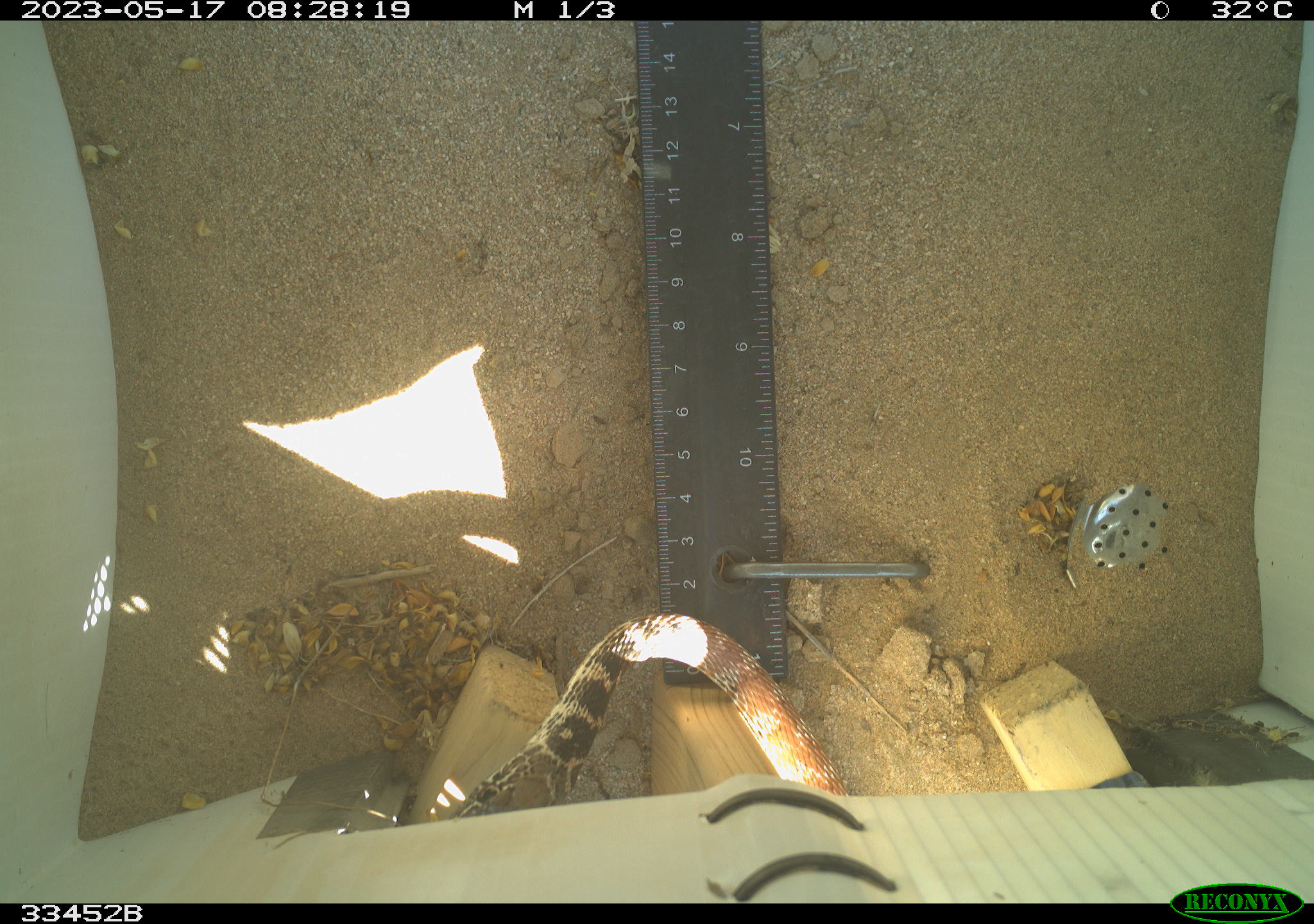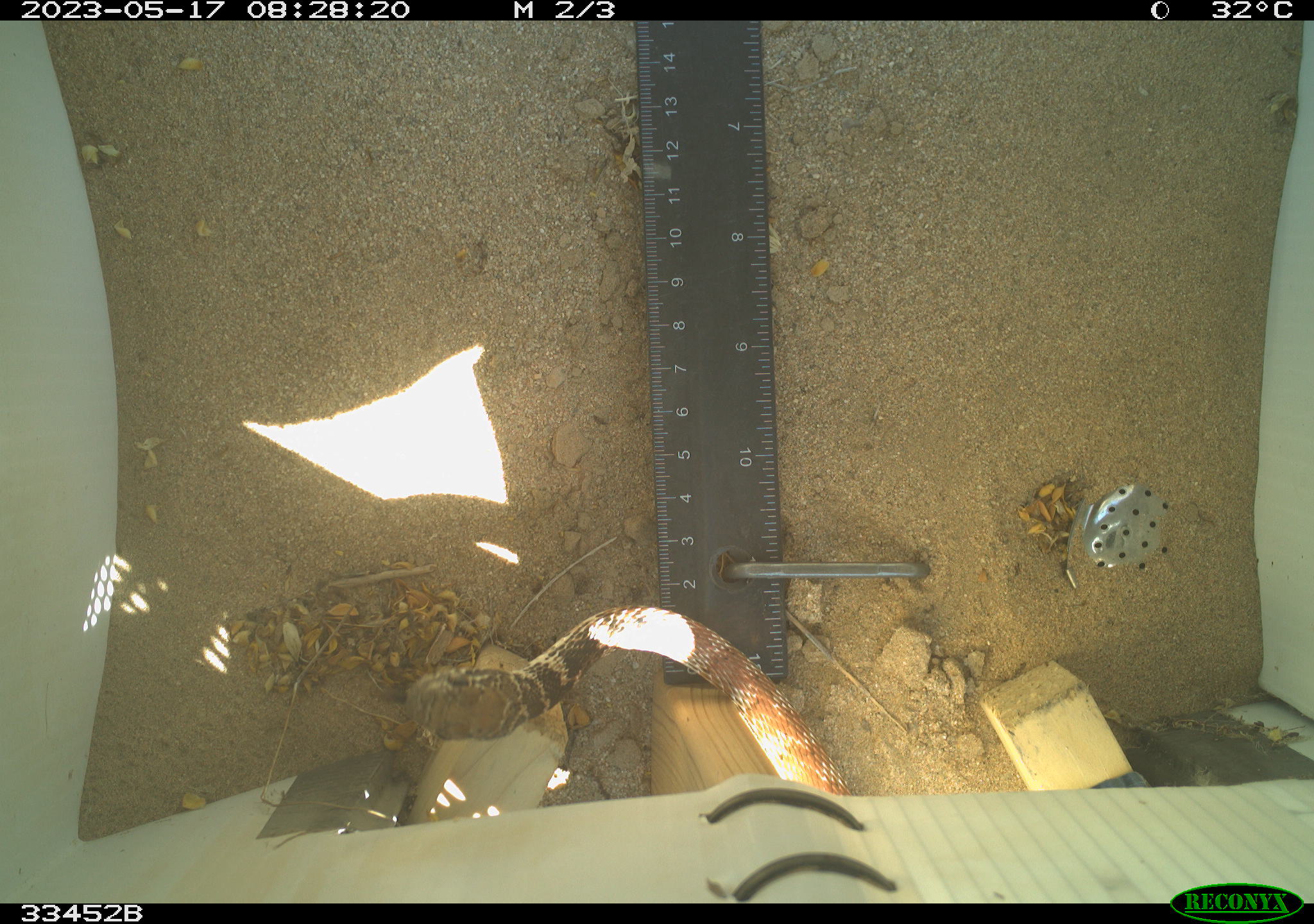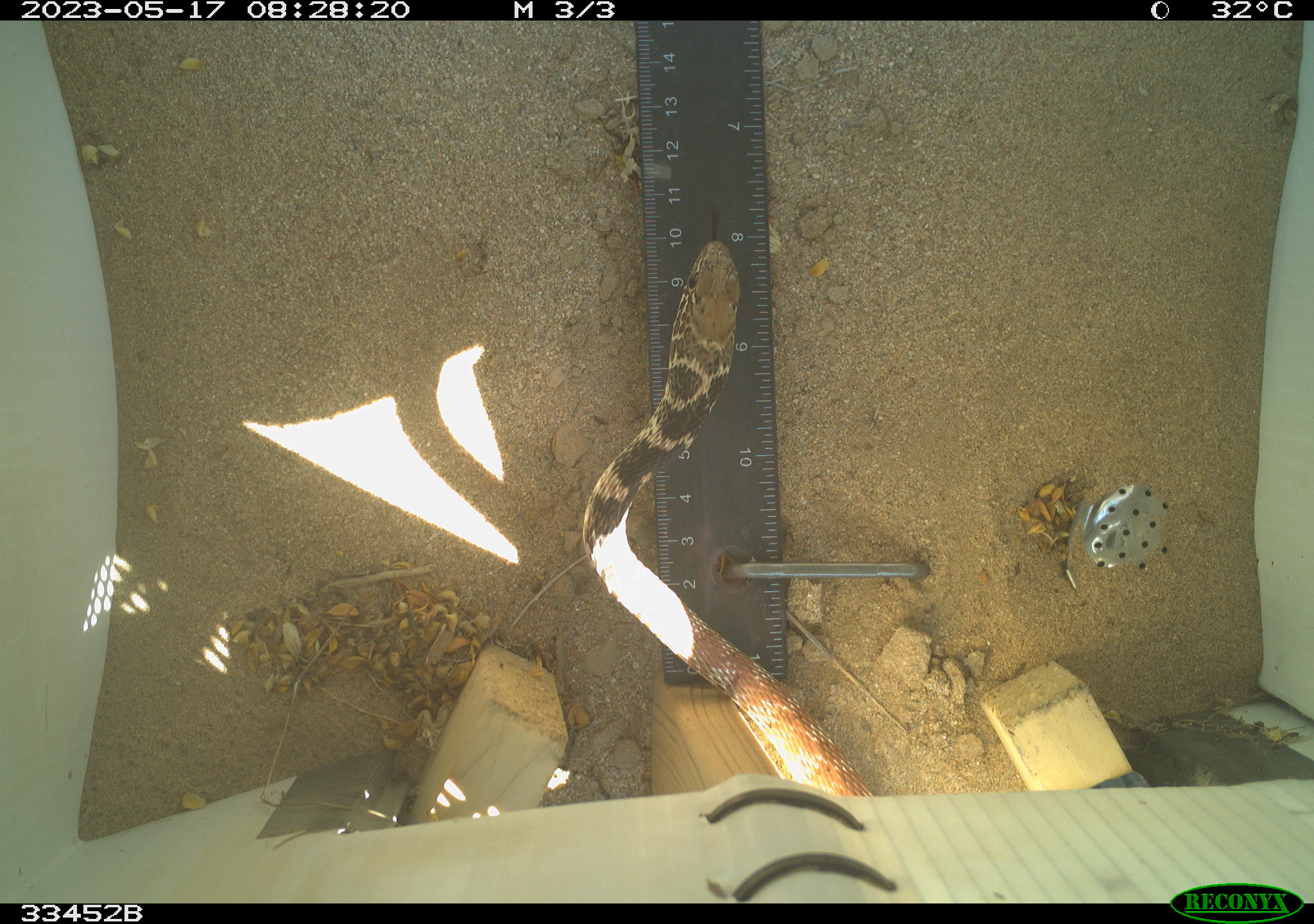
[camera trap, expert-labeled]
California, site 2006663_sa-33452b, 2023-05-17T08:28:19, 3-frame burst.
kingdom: Animalia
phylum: Chordata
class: Reptilia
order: Squamata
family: Colubridae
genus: Masticophis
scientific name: Masticophis flagellum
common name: coachwhip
Coachwhip (Masticophis flagellum).